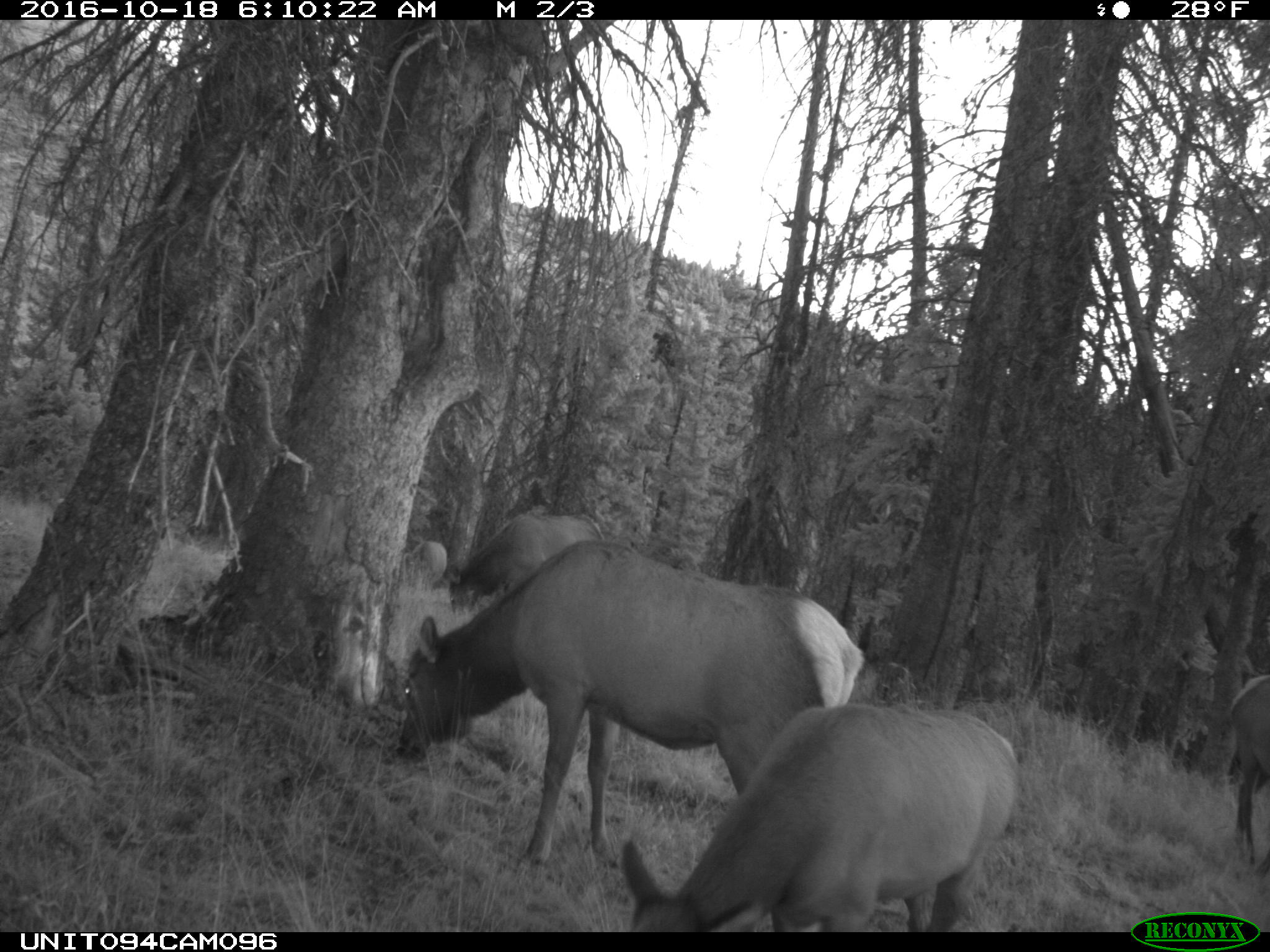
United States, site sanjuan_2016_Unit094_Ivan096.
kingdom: Animalia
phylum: Chordata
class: Mammalia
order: Artiodactyla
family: Cervidae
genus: Cervus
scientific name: Cervus elaphus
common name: red deer